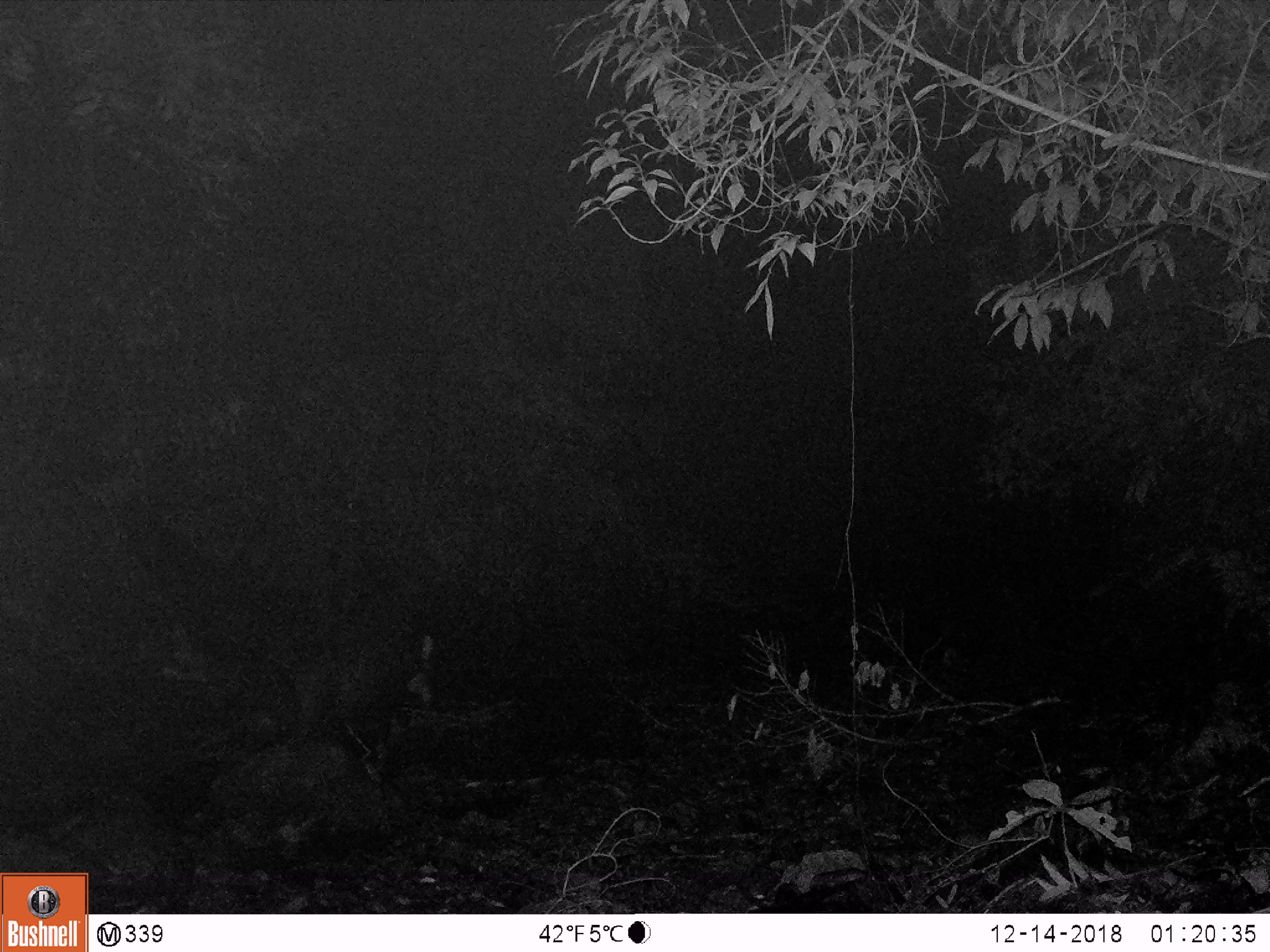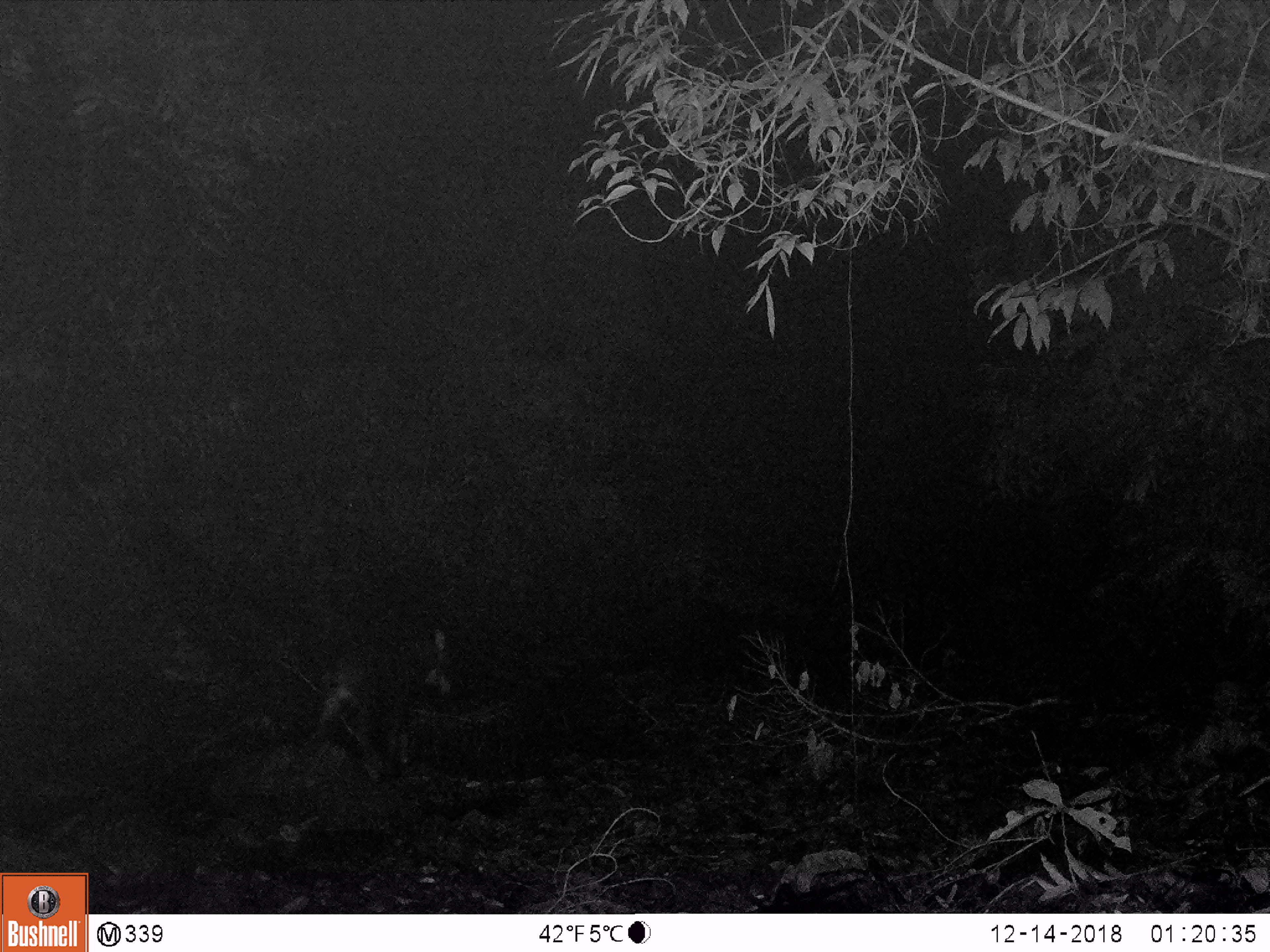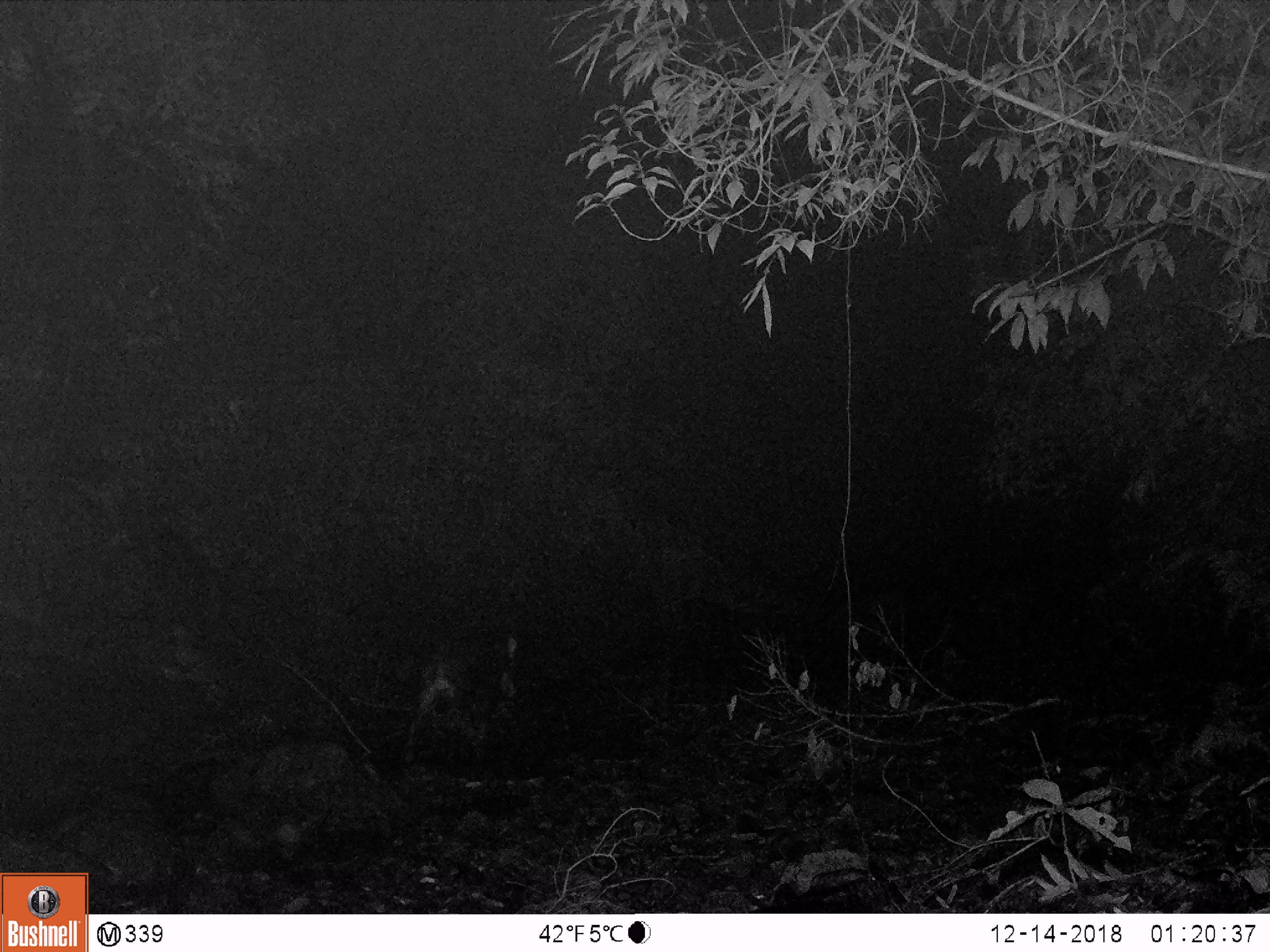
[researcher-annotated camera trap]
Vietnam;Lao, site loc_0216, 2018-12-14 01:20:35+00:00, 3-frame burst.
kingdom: Animalia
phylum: Chordata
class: Mammalia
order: Artiodactyla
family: Bovidae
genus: Capricornis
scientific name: Capricornis sumatraensis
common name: chinese serow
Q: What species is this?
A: Chinese serow (Capricornis sumatraensis).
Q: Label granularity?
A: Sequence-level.